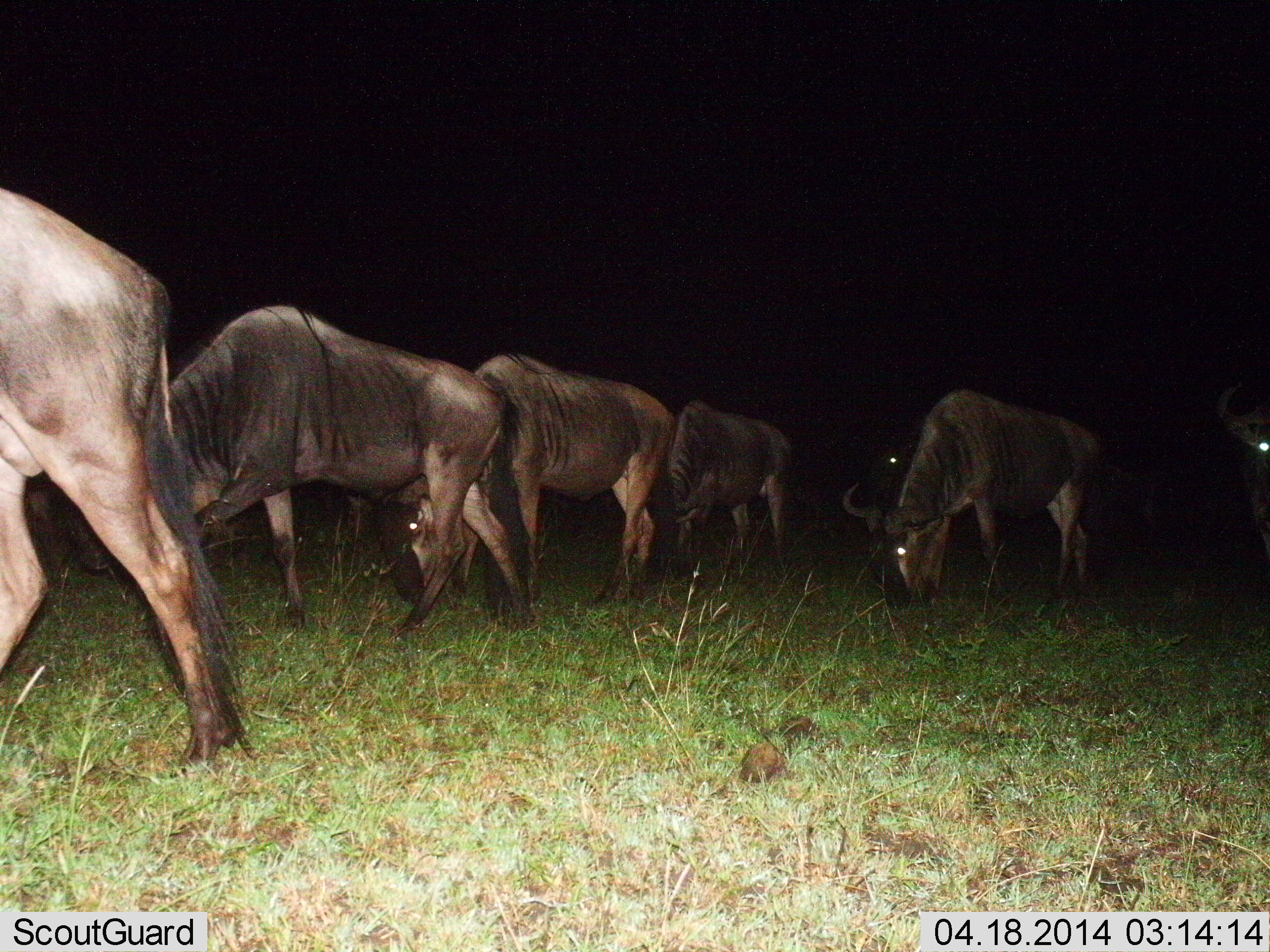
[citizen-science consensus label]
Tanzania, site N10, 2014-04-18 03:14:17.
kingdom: Animalia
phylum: Chordata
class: Mammalia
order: Artiodactyla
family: Bovidae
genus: Connochaetes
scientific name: Connochaetes taurinus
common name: blue wildebeest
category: wildebeest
Wildebeest (blue wildebeest) (Connochaetes taurinus), count 7. Behavior (volunteer vote fractions): standing 20%, resting 0%, moving 50%, interacting 0%. Young present (vote fraction): 0%. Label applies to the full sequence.